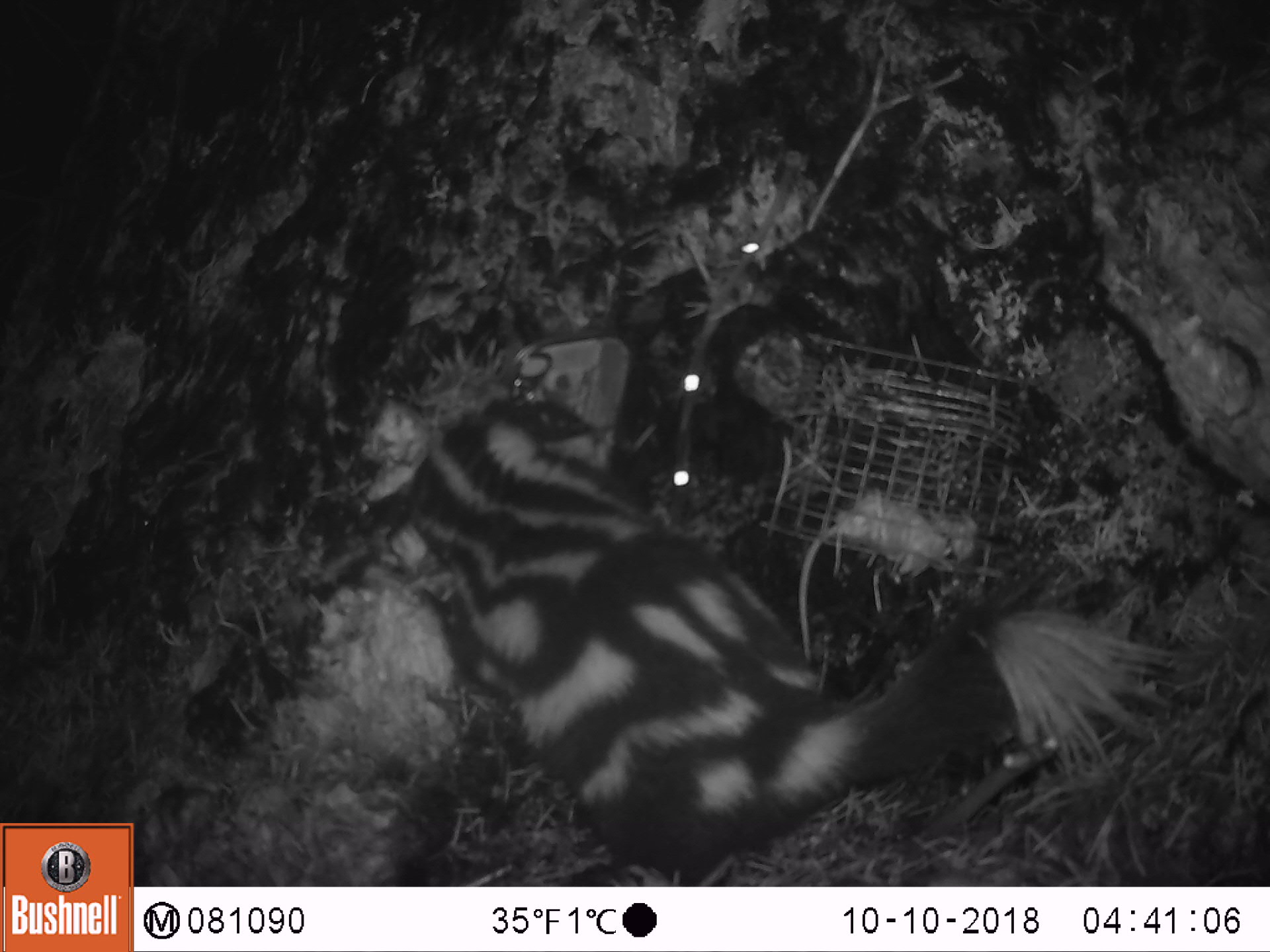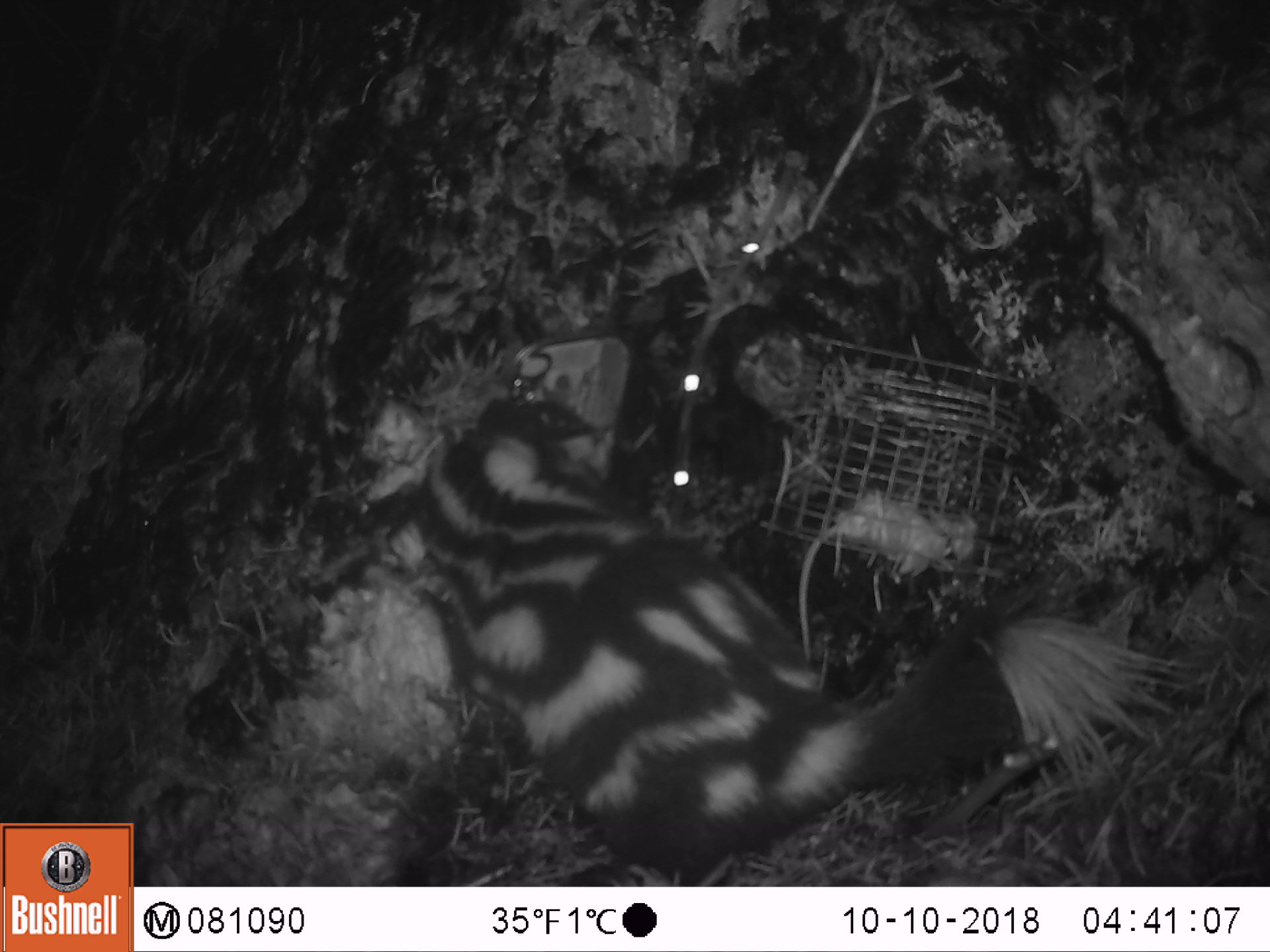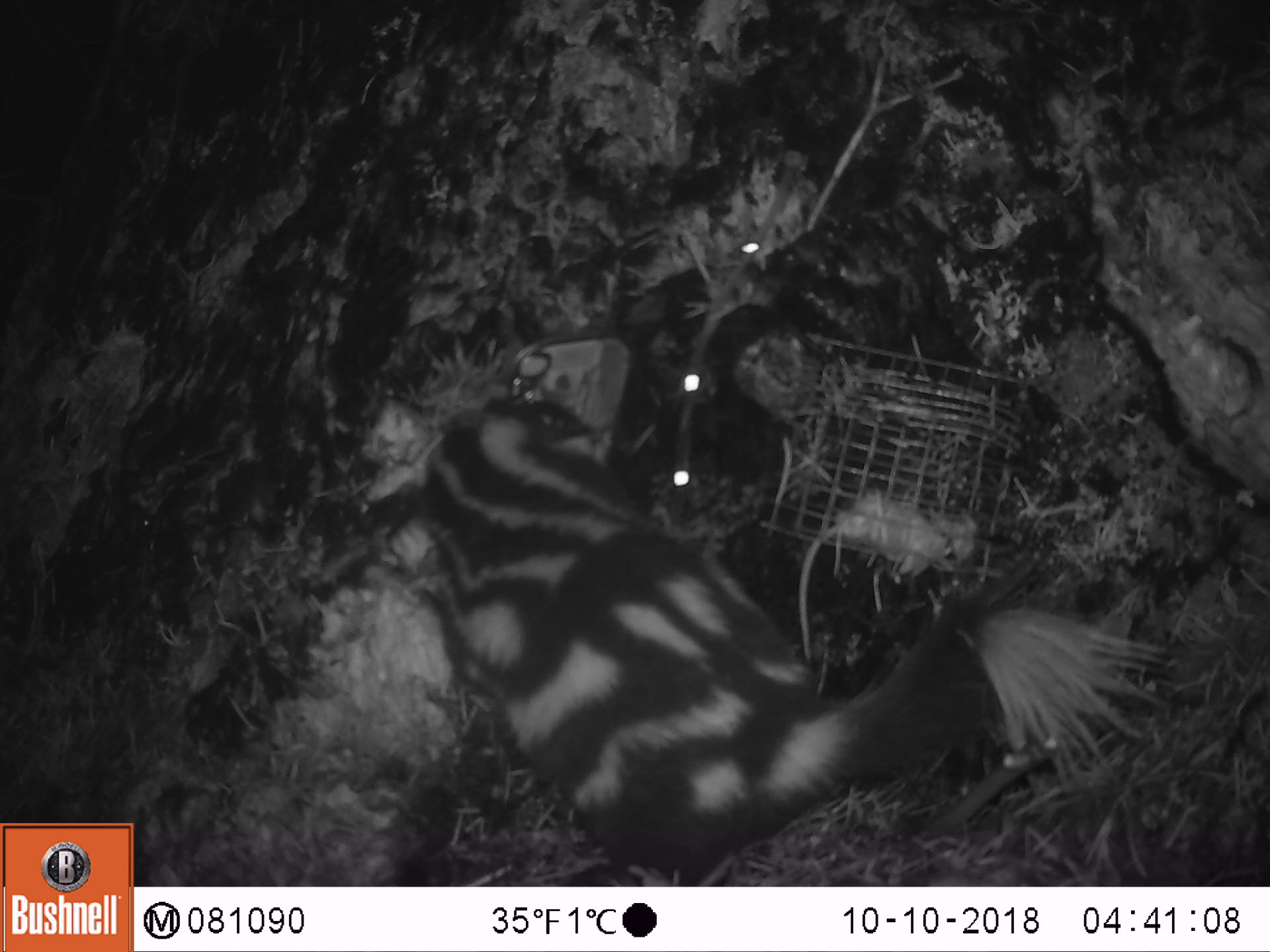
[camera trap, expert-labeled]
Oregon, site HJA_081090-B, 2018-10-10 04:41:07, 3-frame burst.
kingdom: Animalia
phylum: Chordata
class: Mammalia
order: Carnivora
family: Mephitidae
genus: Spilogale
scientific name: Spilogale gracilis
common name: western spotted skunk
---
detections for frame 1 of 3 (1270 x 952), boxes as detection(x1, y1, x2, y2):
western spotted skunk: detection(366, 365, 1186, 884)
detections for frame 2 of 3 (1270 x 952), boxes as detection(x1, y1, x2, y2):
western spotted skunk: detection(379, 374, 1210, 869)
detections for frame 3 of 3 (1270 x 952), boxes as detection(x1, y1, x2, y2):
western spotted skunk: detection(416, 374, 1193, 884)